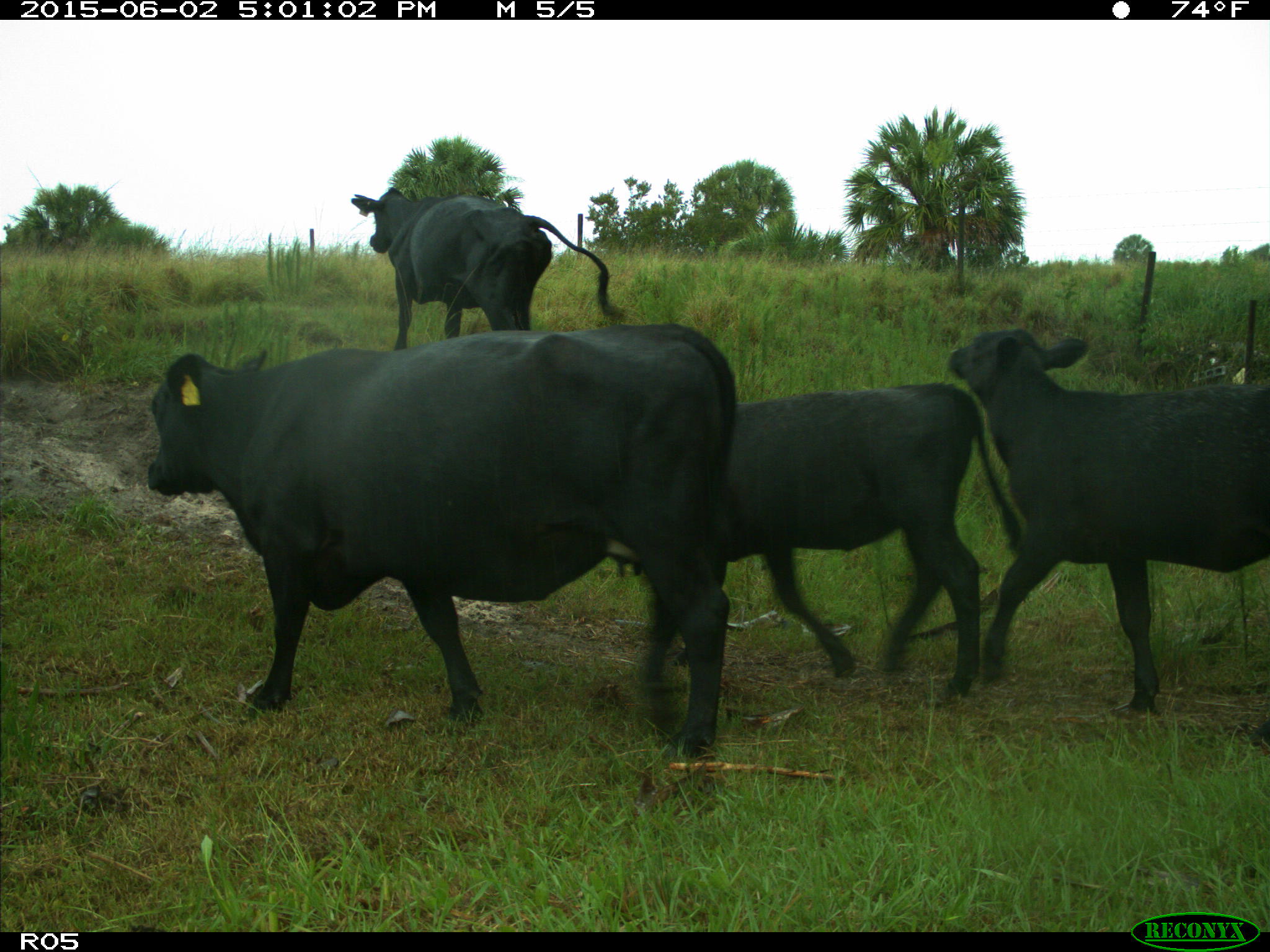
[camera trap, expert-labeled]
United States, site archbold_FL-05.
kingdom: Animalia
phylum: Chordata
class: Mammalia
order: Artiodactyla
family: Bovidae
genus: Bos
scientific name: Bos taurus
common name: domestic cow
Bos taurus (domestic cow).